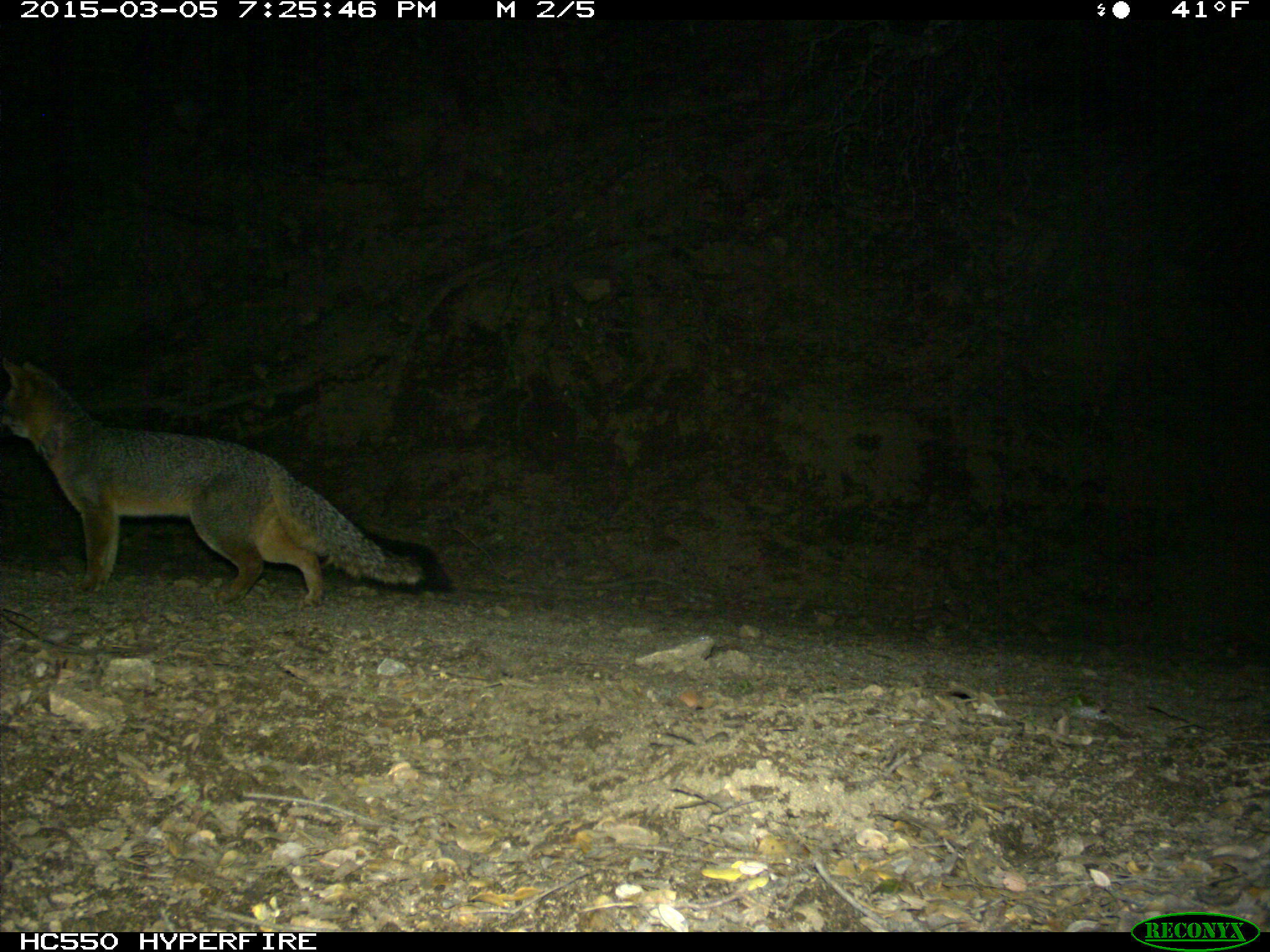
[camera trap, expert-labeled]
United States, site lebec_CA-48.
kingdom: Animalia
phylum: Chordata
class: Mammalia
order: Carnivora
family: Canidae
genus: Urocyon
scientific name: Urocyon cinereoargenteus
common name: gray fox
Urocyon cinereoargenteus (gray fox).